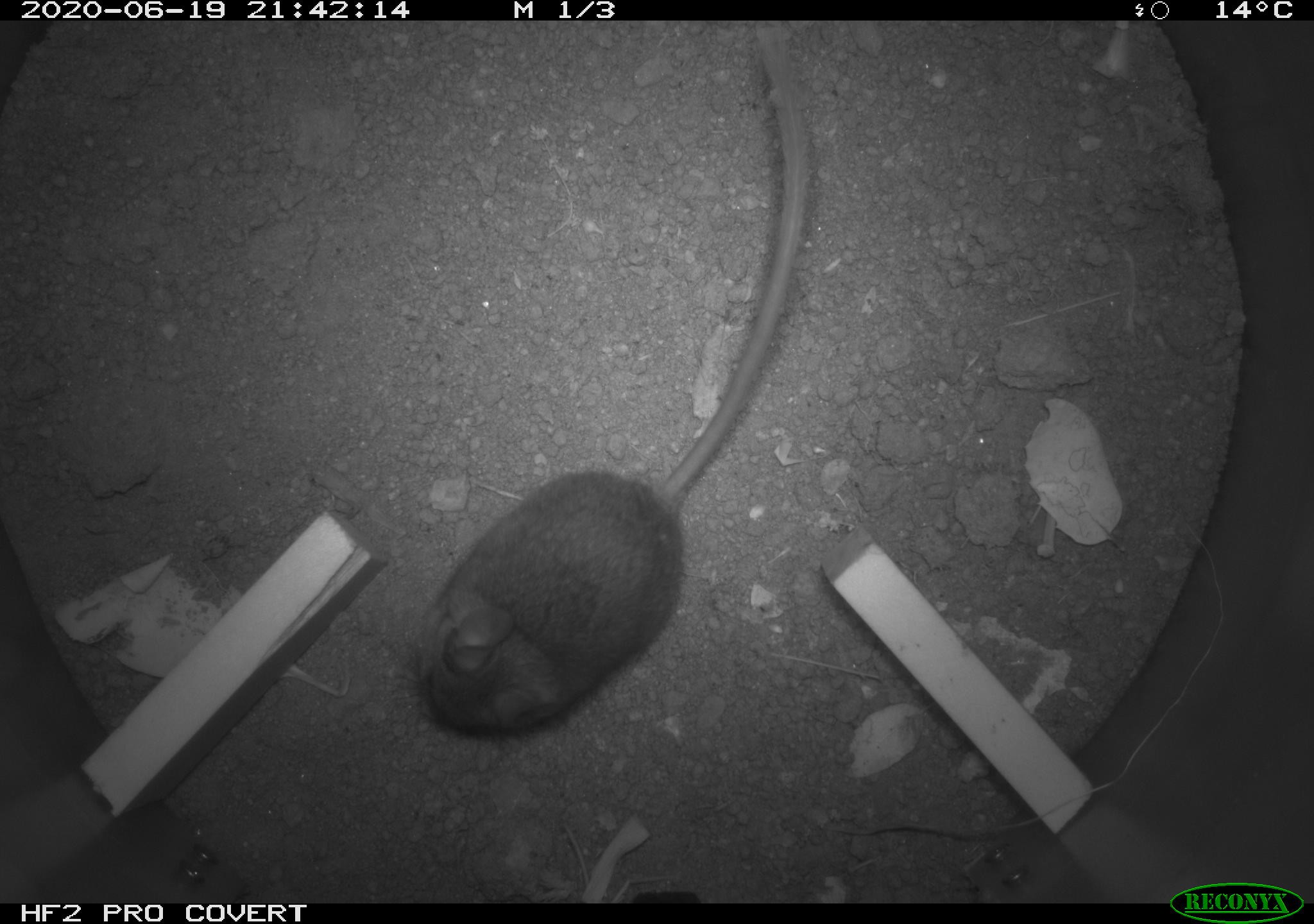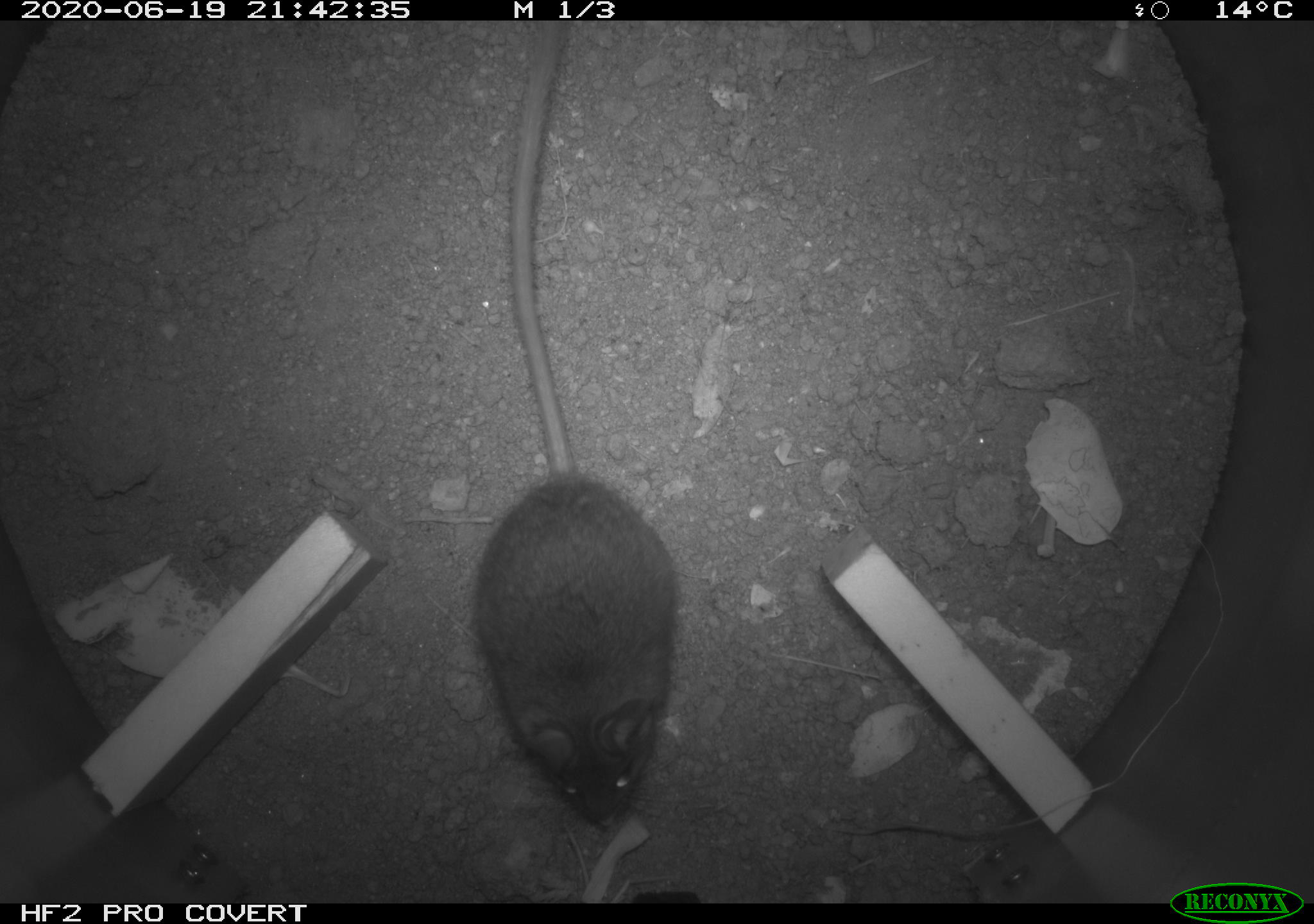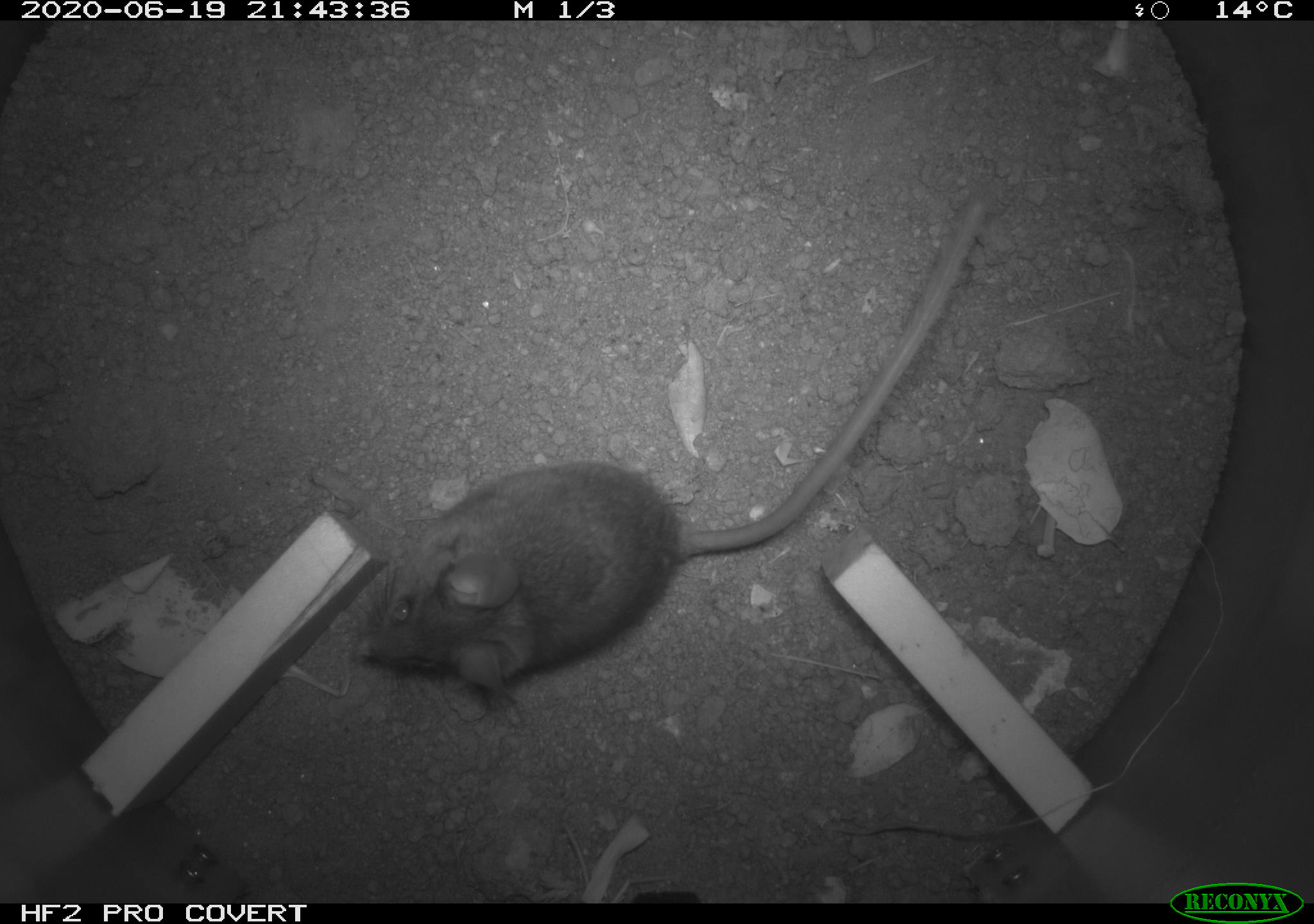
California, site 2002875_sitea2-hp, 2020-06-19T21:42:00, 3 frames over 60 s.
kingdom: Animalia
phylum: Chordata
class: Mammalia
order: Rodentia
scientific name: Rodentia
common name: mouse species